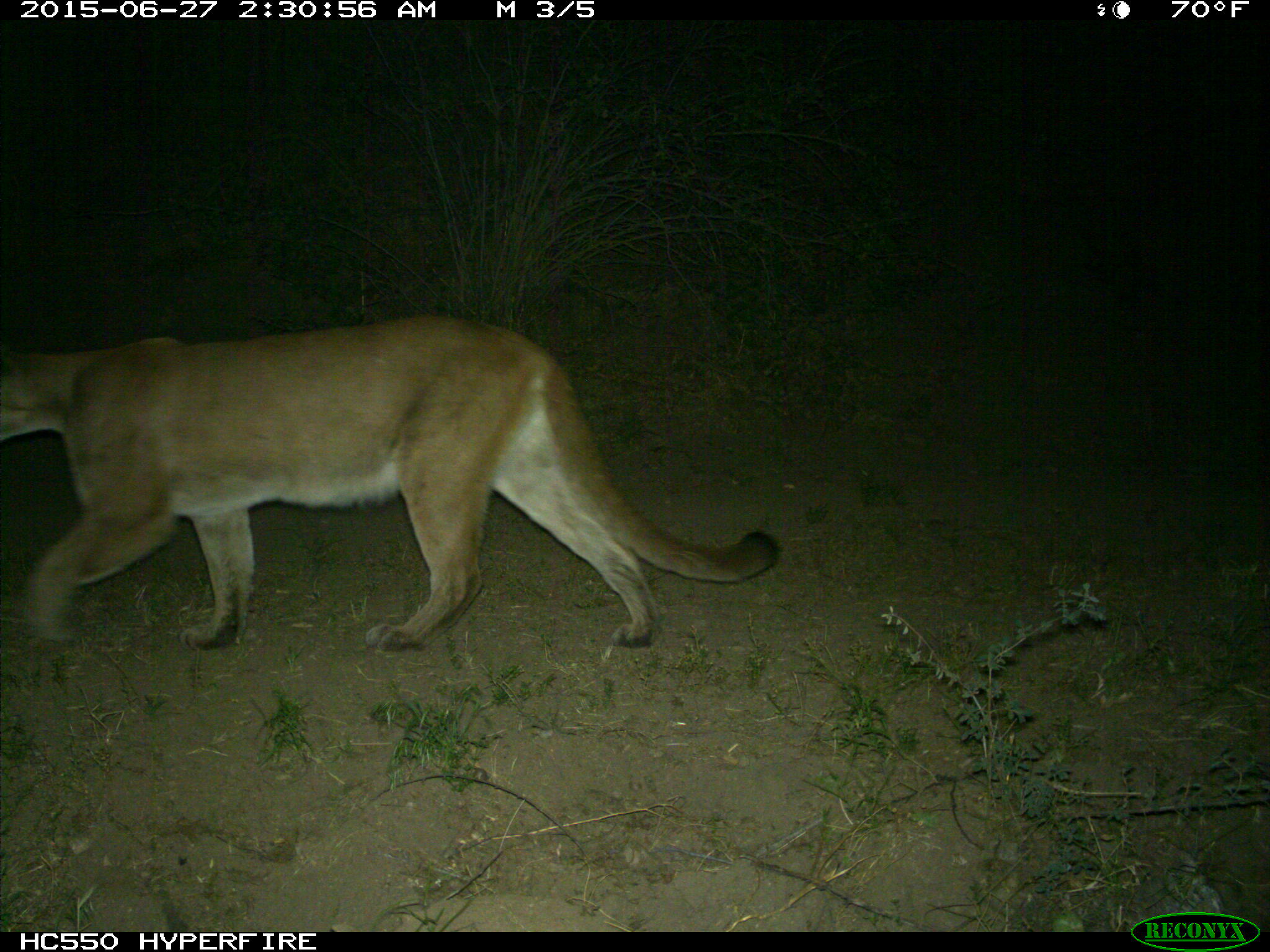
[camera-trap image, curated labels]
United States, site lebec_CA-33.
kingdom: Animalia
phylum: Chordata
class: Mammalia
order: Carnivora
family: Felidae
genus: Puma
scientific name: Puma concolor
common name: mountain lion